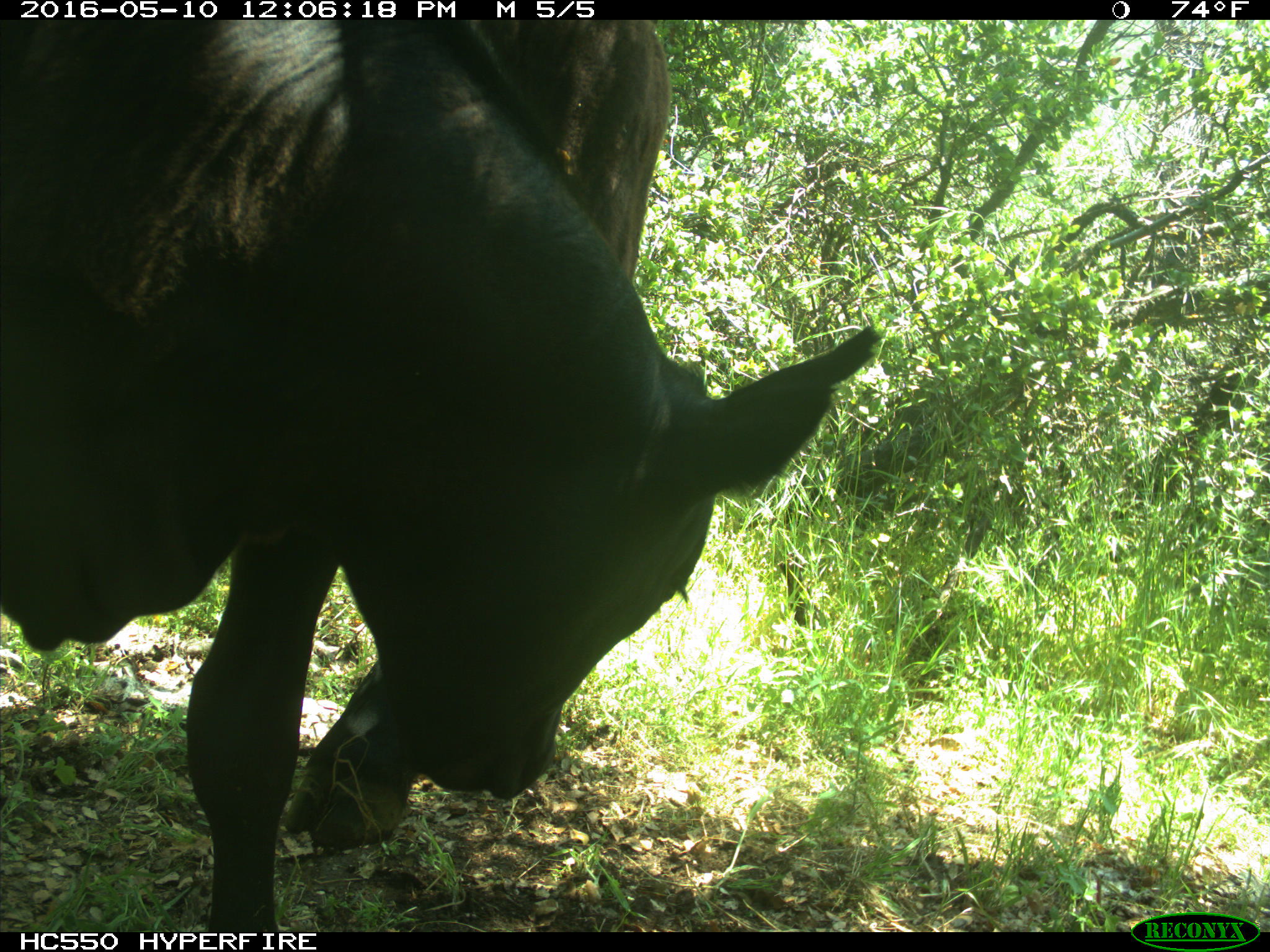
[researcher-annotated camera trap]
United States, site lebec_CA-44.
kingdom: Animalia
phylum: Chordata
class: Mammalia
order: Artiodactyla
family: Bovidae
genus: Bos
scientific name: Bos taurus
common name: domestic cow